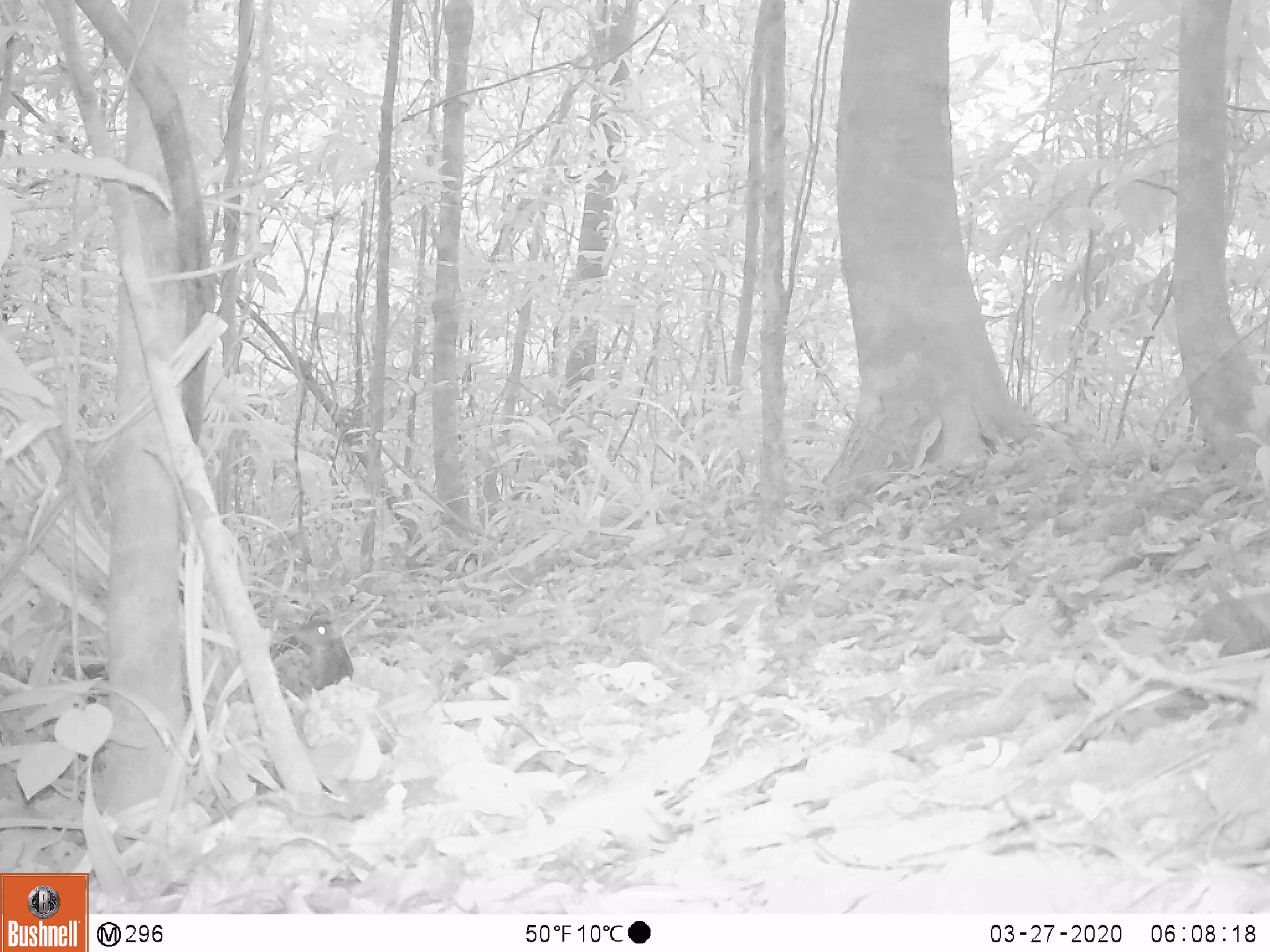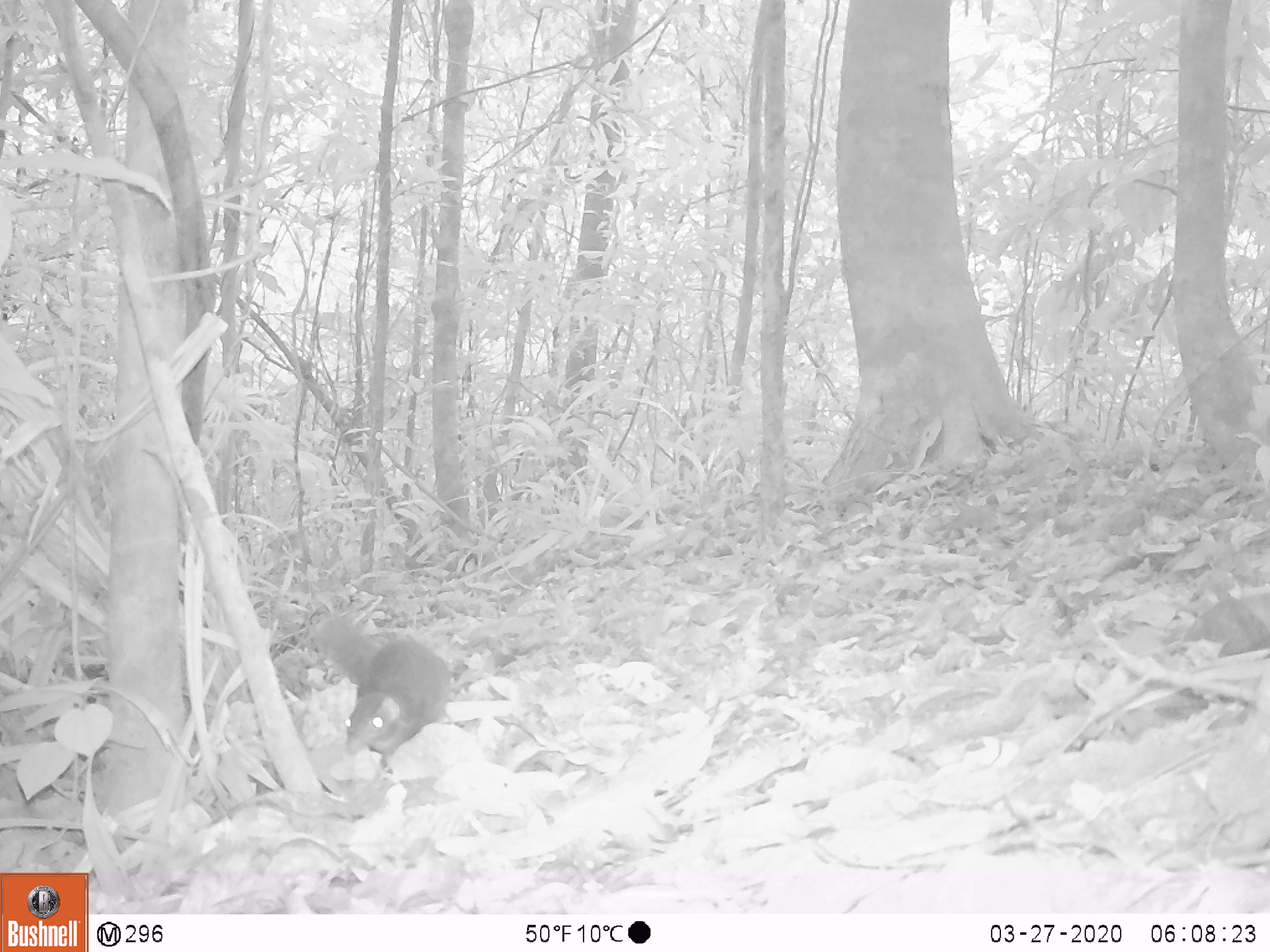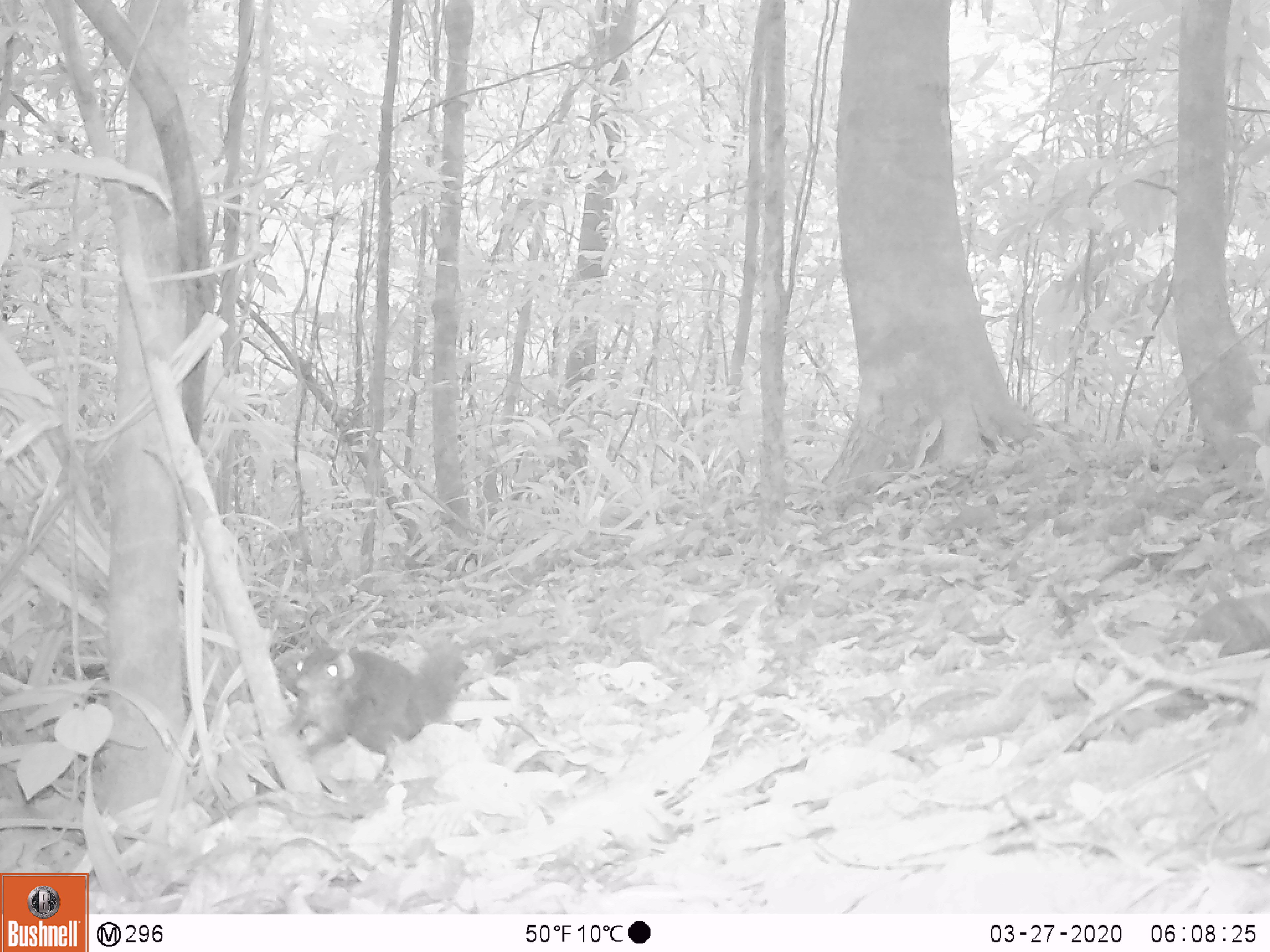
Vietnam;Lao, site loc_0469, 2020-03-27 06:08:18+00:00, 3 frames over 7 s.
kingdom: Animalia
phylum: Chordata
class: Mammalia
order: Scandentia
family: Tupaiidae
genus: Tupaia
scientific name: Tupaia belangeri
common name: northern treeshrew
Northern treeshrew (Tupaia belangeri). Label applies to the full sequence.